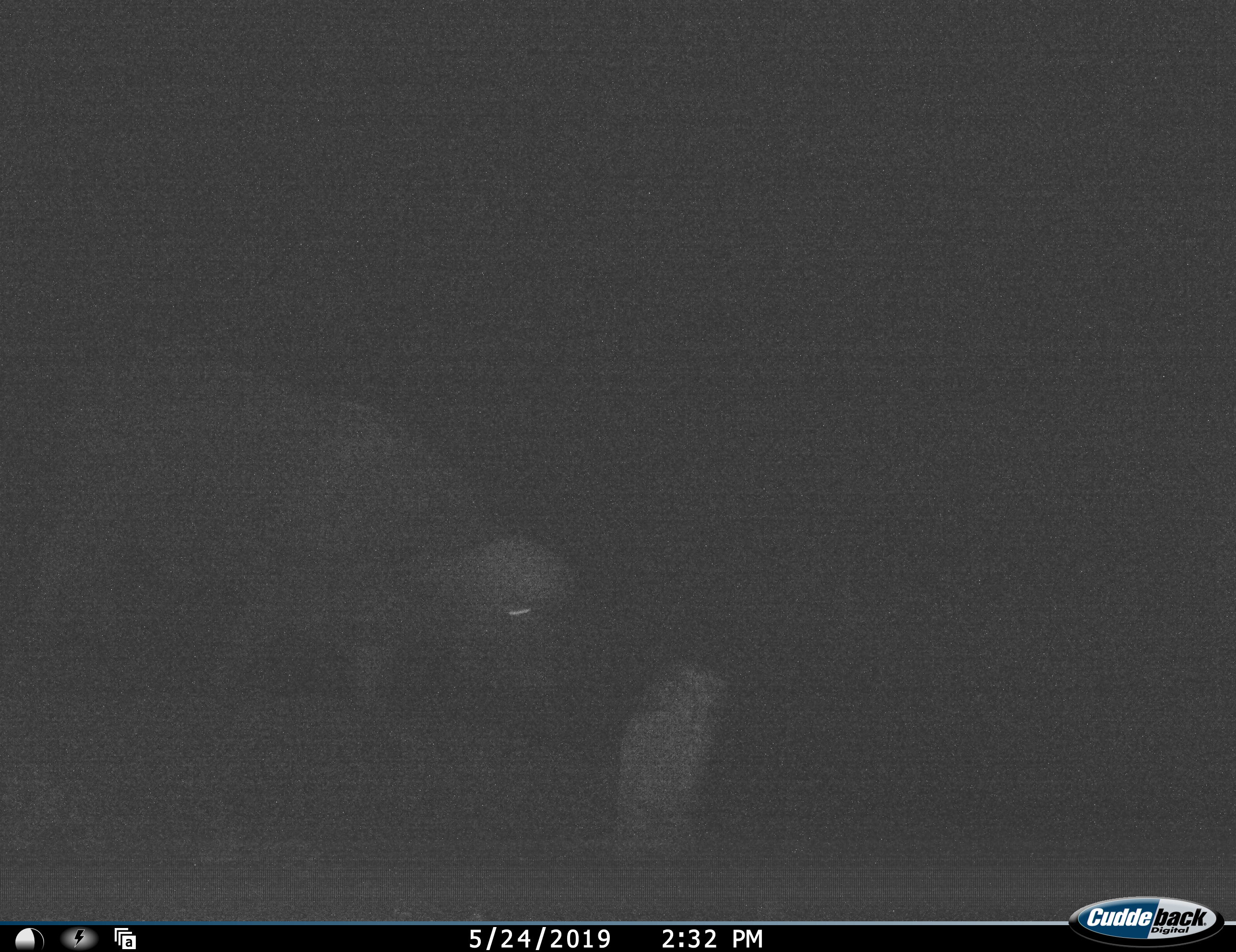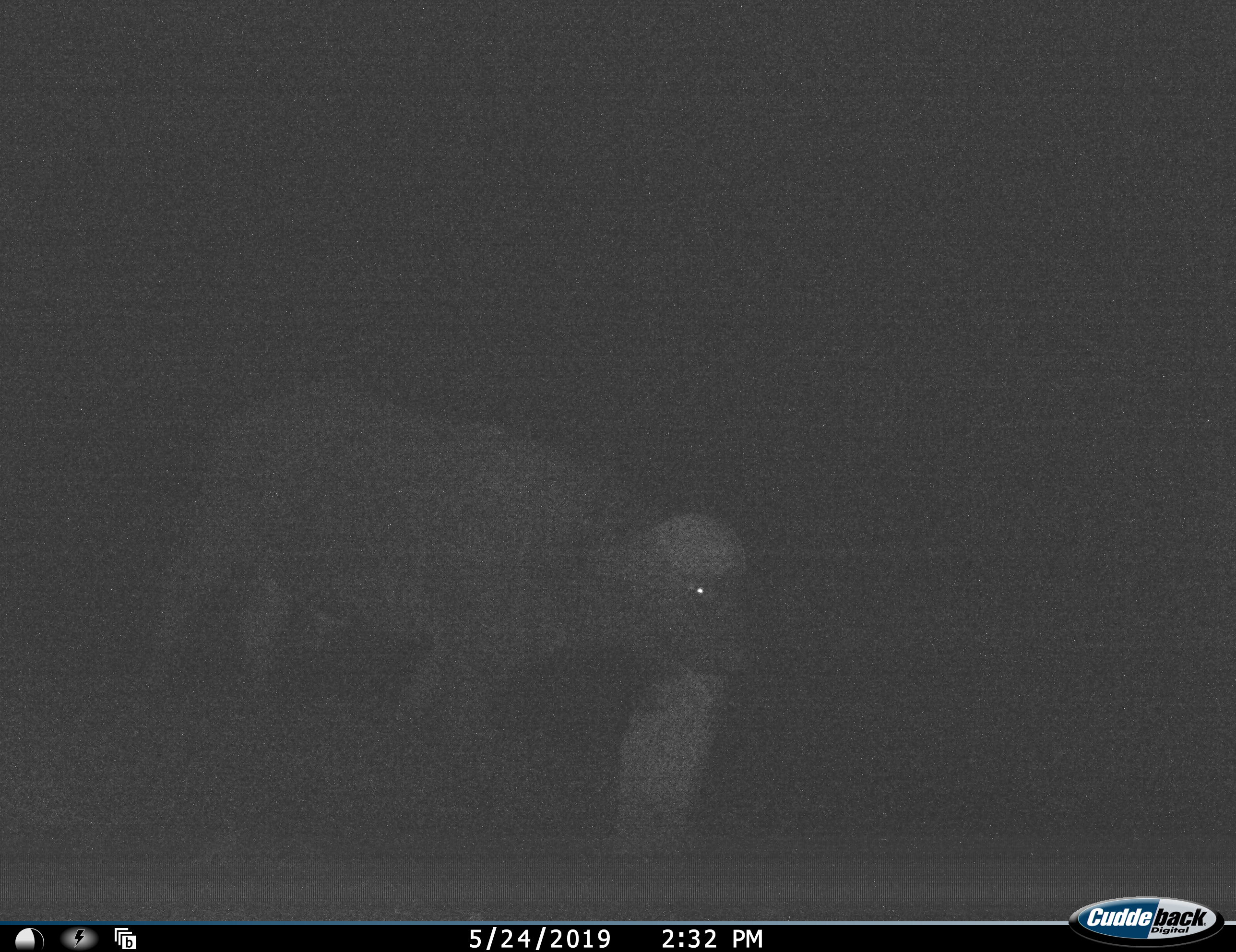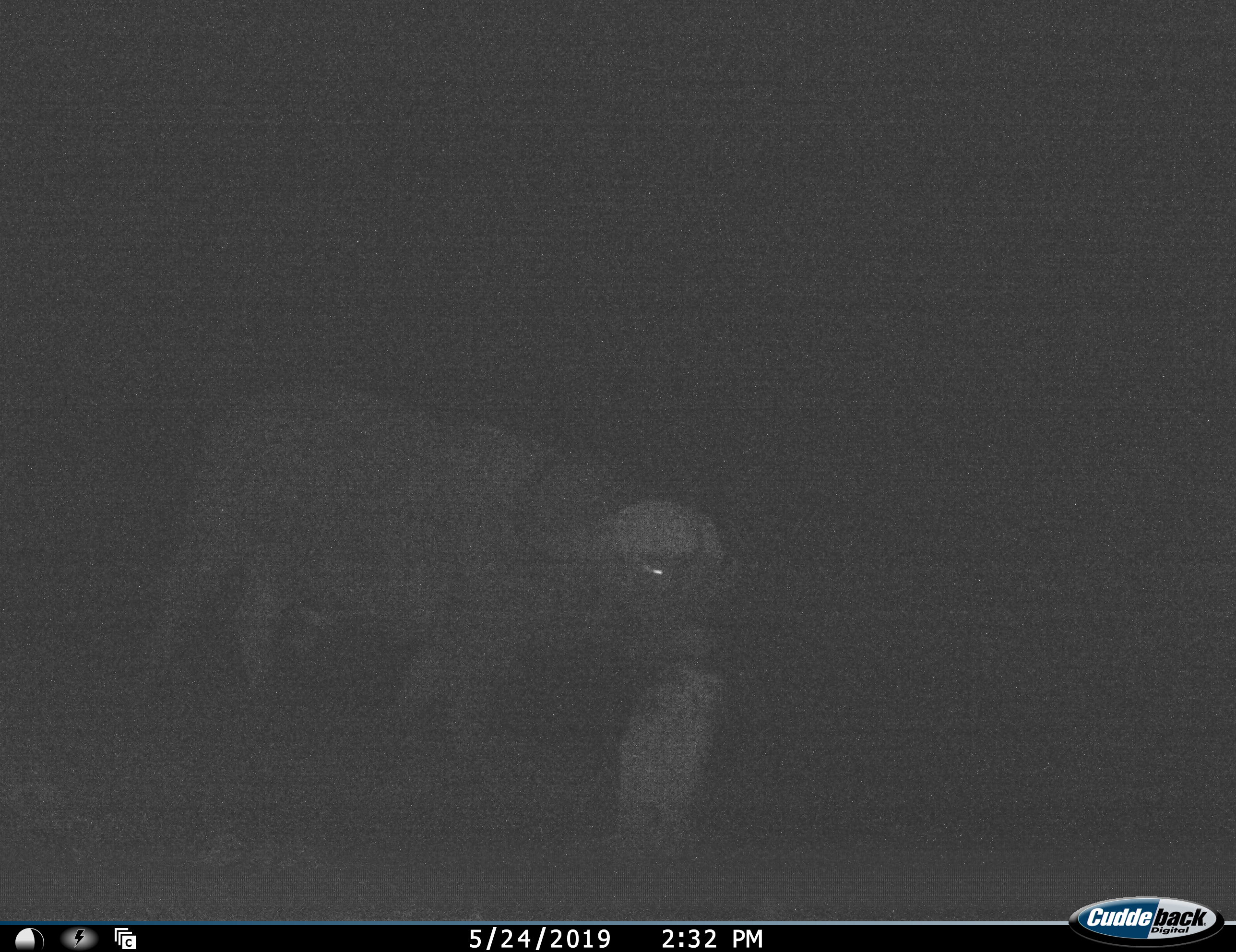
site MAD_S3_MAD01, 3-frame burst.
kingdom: Animalia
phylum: Chordata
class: Mammalia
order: Artiodactyla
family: Bovidae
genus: Syncerus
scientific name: Syncerus caffer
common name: african buffalo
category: buffalo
Buffalo (african buffalo) (Syncerus caffer), count 1. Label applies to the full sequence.